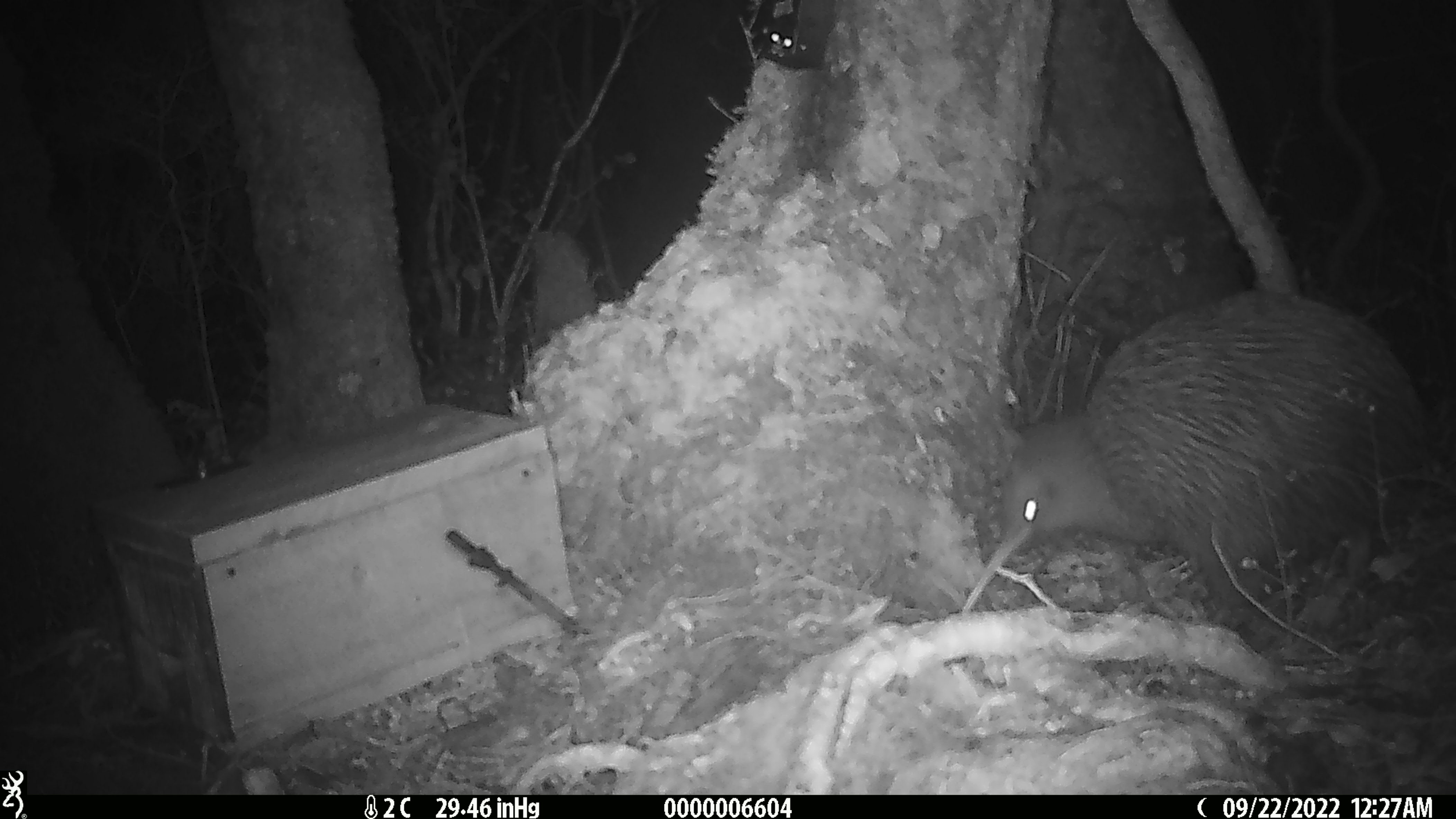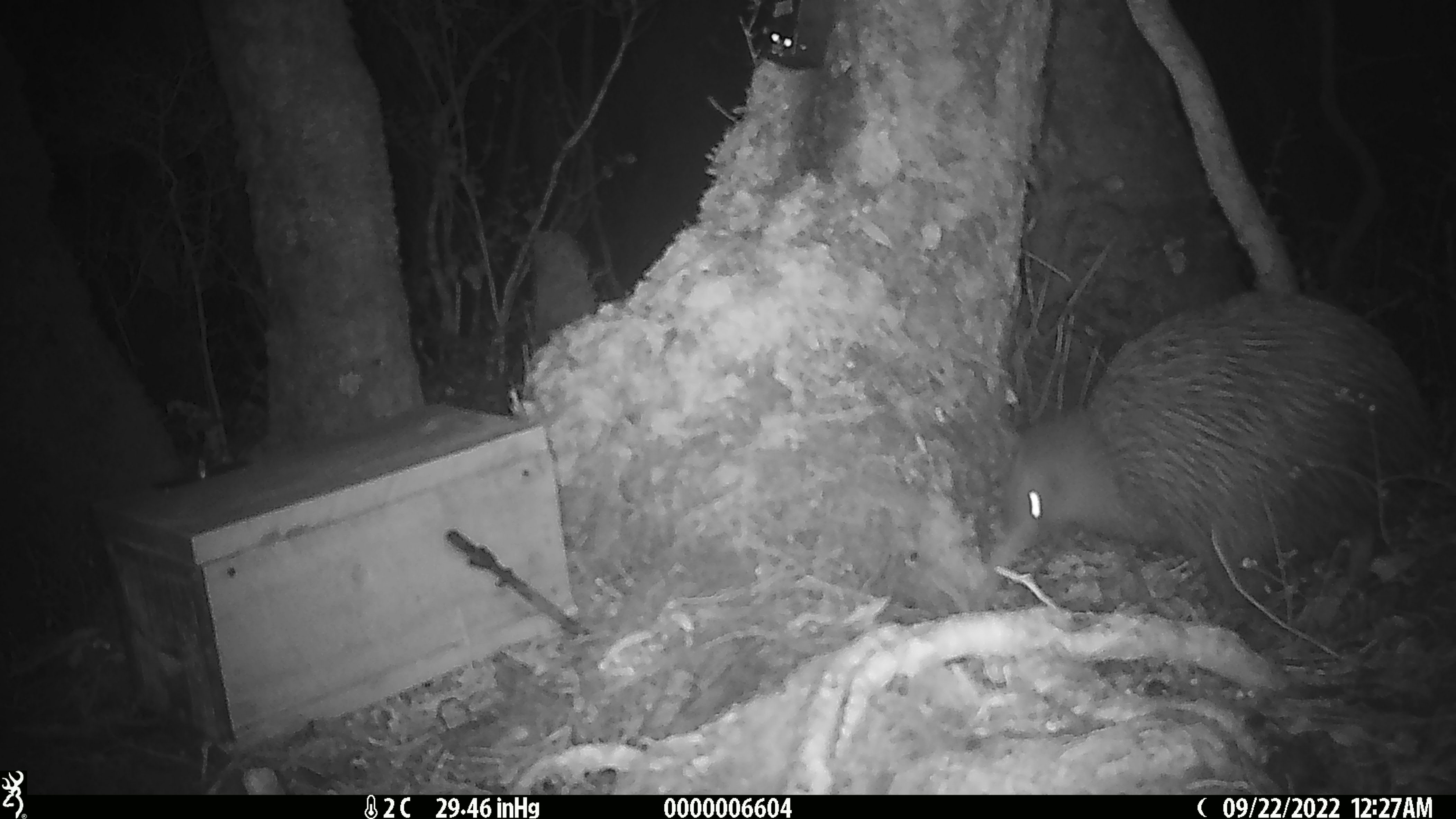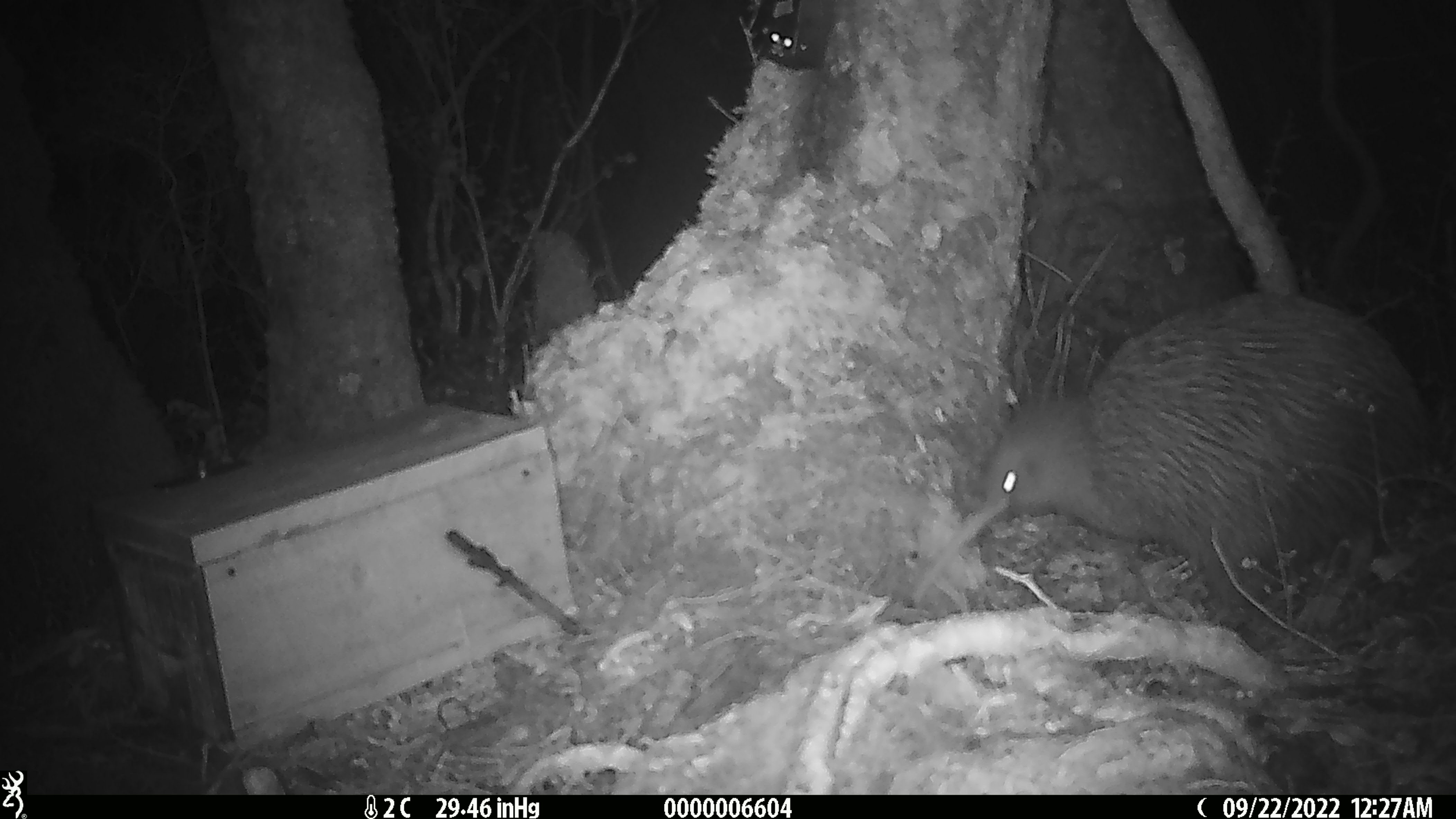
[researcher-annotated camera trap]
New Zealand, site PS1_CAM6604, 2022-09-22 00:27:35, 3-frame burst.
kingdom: Animalia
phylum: Chordata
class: Aves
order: Apterygiformes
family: Apterygidae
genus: Apteryx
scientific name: Apteryx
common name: kiwi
Kiwi (Apteryx).